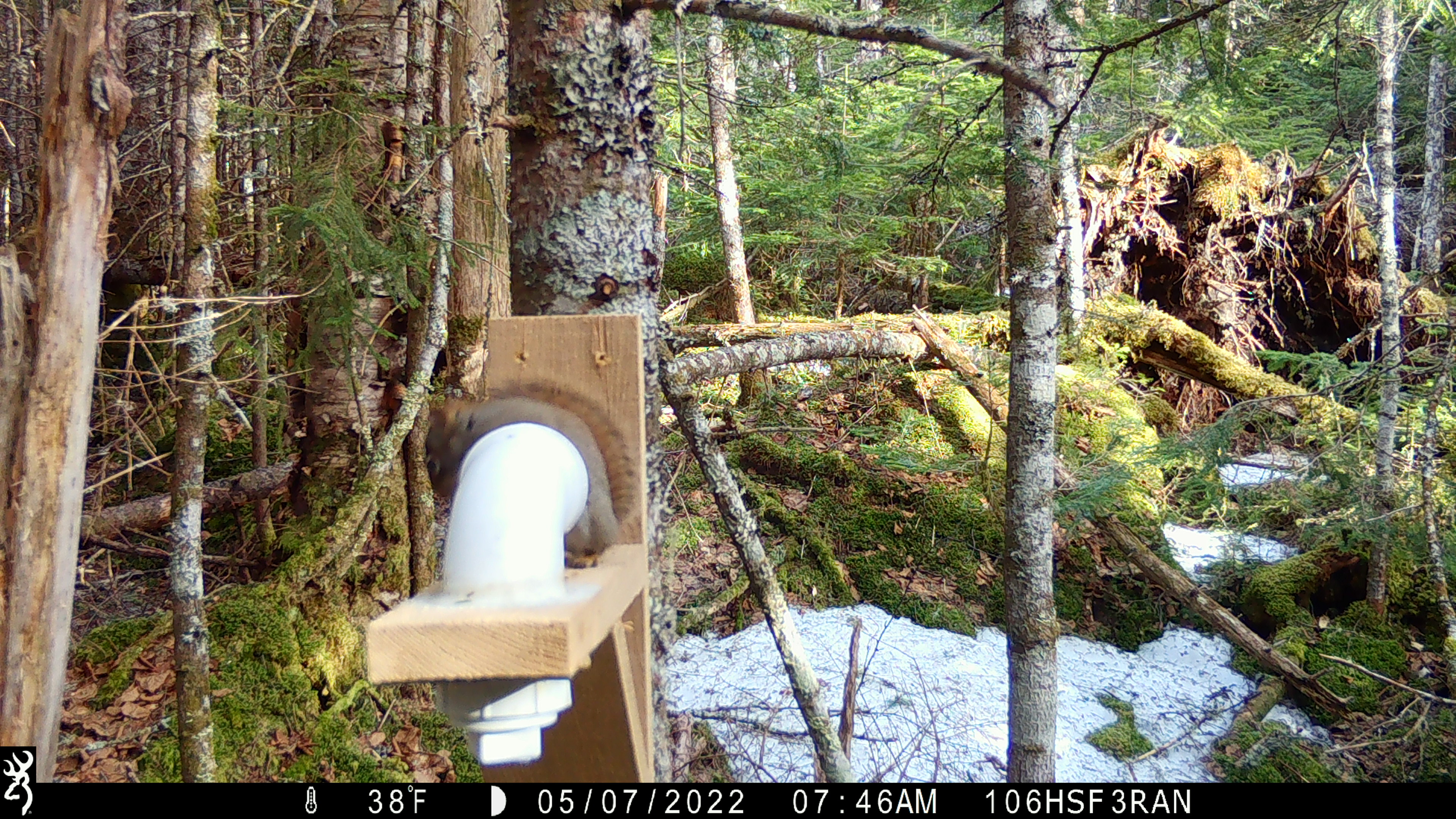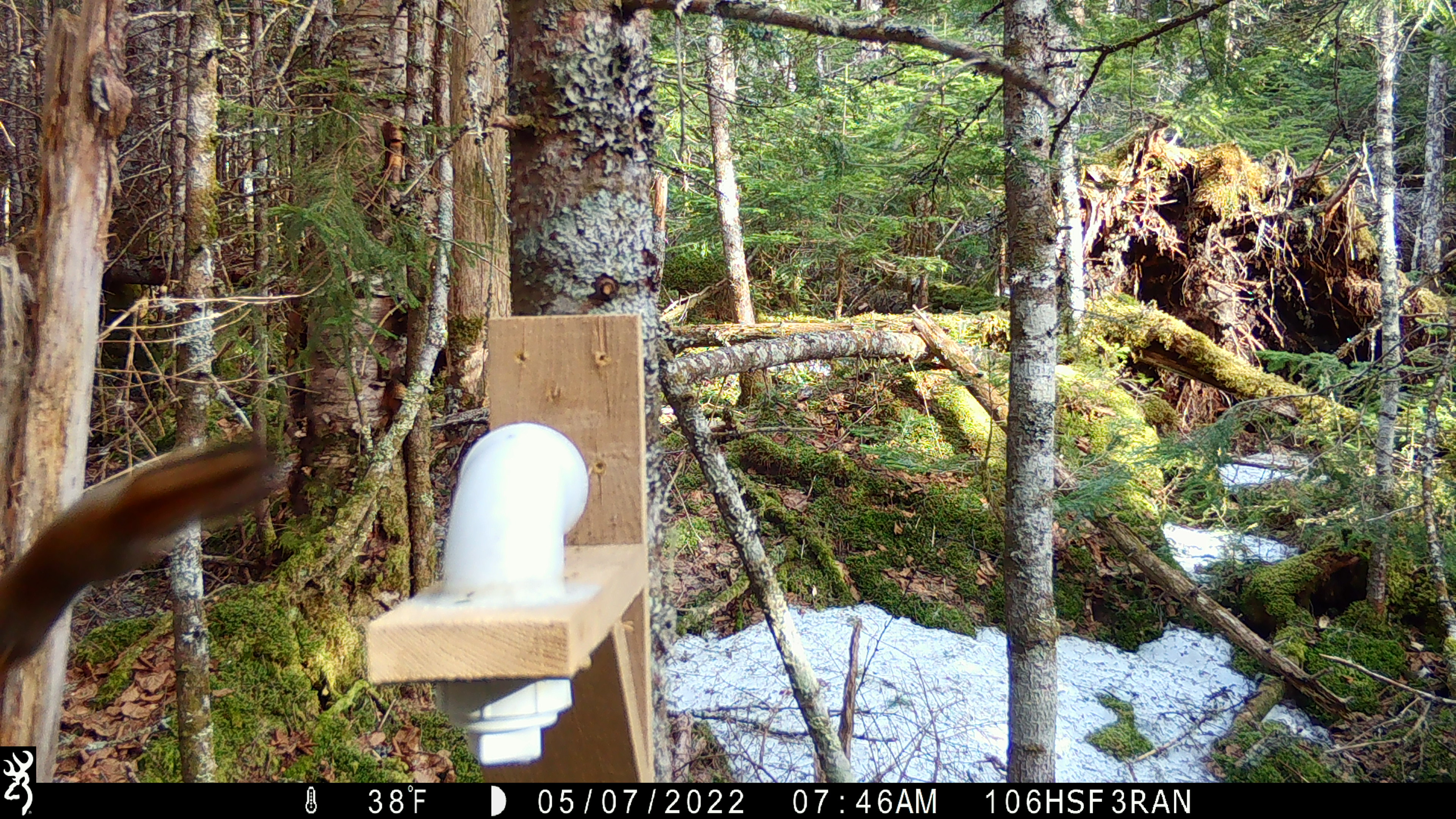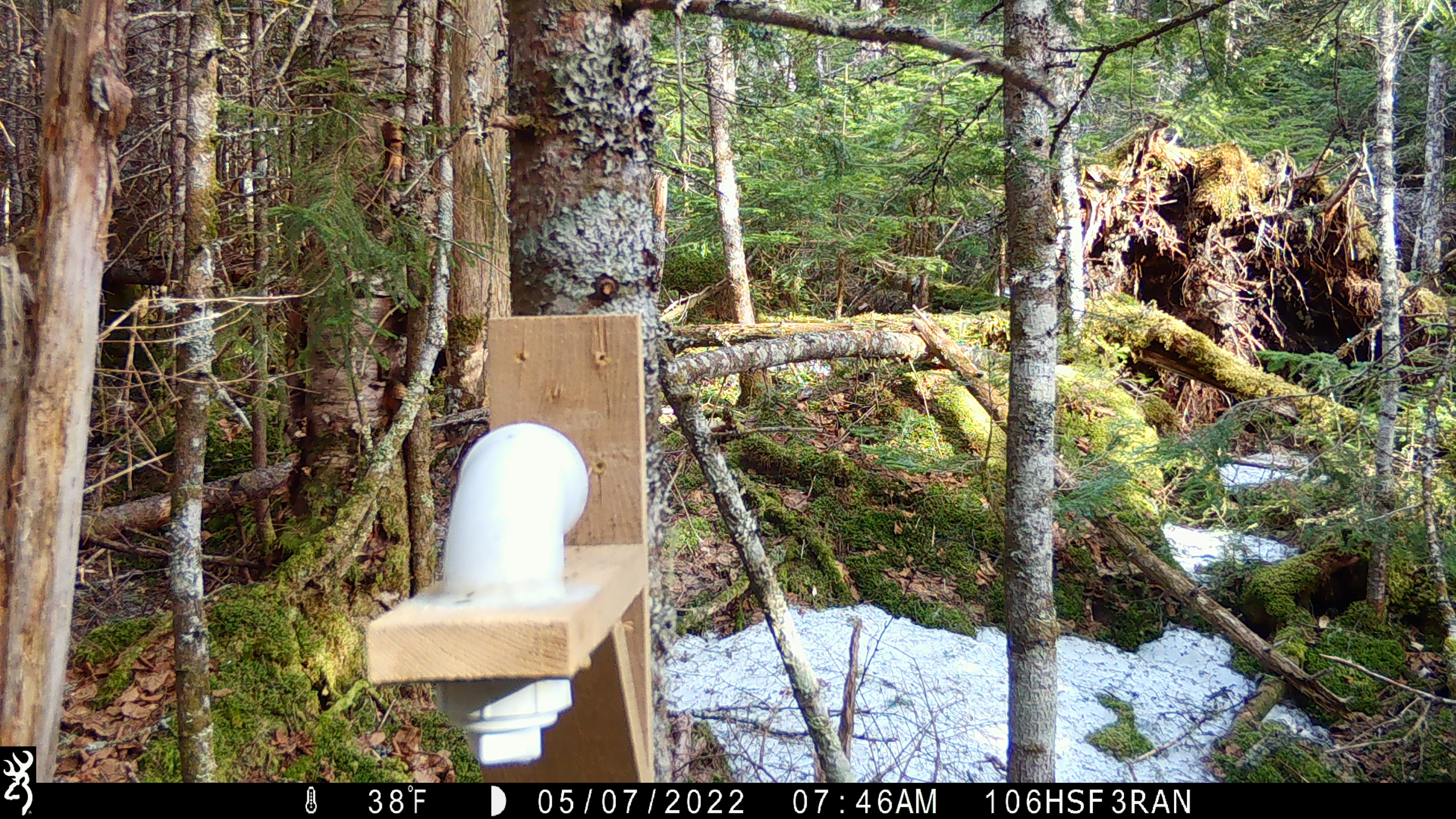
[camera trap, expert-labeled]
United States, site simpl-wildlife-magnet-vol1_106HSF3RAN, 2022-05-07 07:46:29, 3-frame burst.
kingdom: Animalia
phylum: Chordata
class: Mammalia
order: Rodentia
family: Sciuridae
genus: Tamiasciurus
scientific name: Tamiasciurus hudsonicus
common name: red squirrel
Red squirrel (Tamiasciurus hudsonicus).